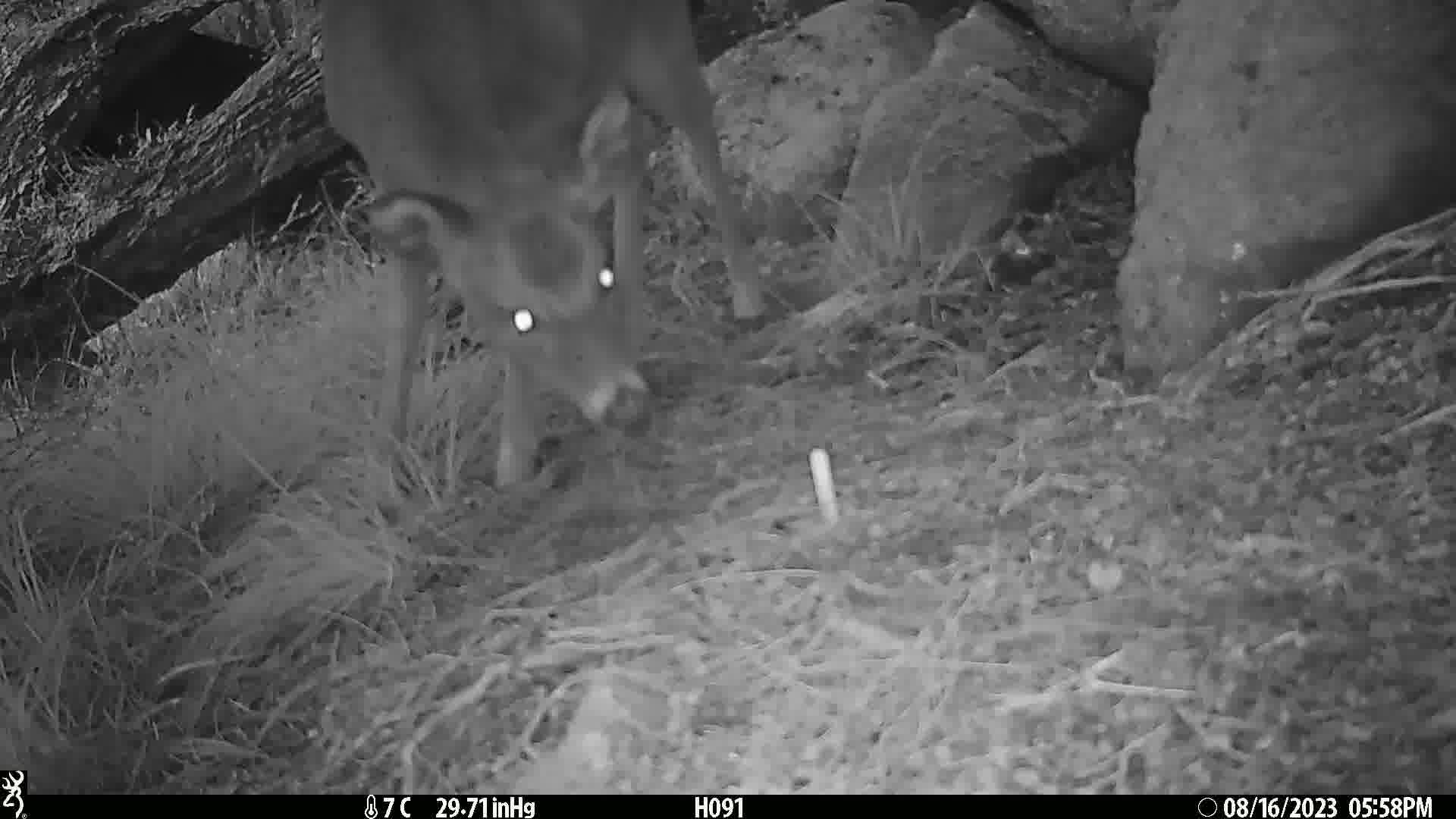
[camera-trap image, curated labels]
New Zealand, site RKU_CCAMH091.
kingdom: Animalia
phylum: Chordata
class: Mammalia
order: Artiodactyla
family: Cervidae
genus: Odocoileus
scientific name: Odocoileus virginianus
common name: white-tailed deer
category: white tailed deer